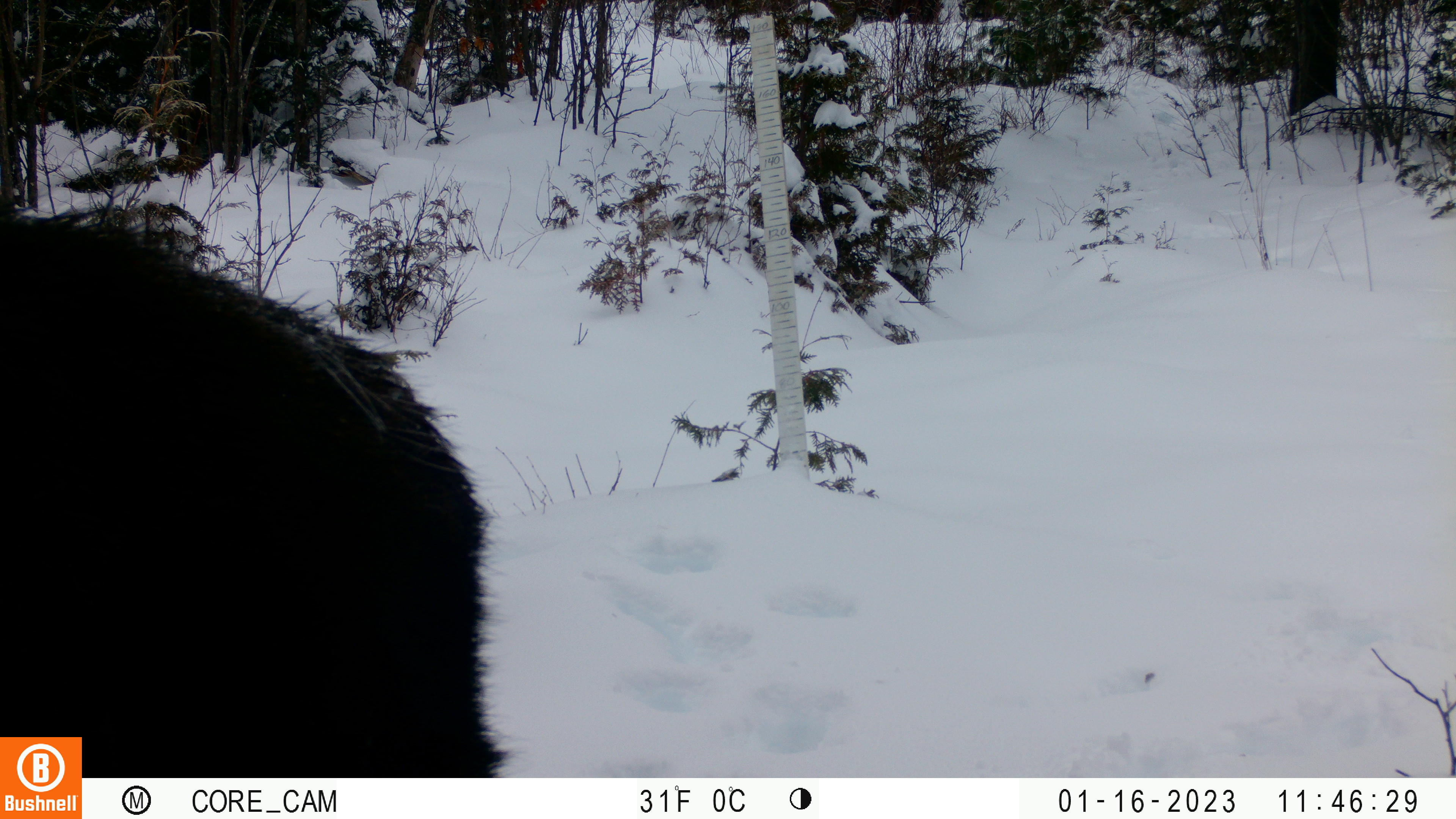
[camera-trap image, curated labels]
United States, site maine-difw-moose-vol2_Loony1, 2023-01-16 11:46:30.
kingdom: Animalia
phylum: Chordata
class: Mammalia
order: Artiodactyla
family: Cervidae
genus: Alces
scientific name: Alces alces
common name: moose